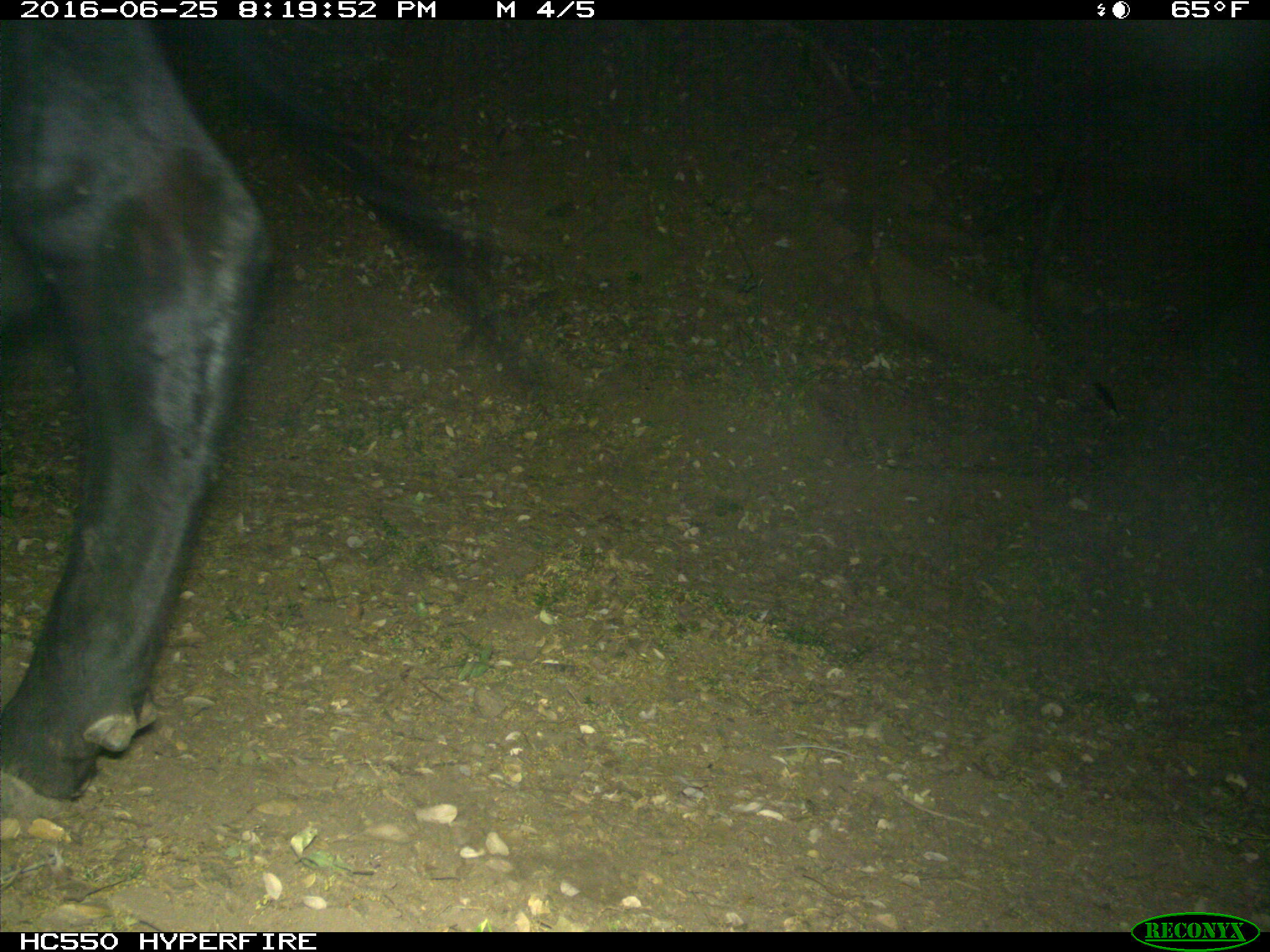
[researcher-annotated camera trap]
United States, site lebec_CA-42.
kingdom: Animalia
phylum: Chordata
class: Mammalia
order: Artiodactyla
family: Bovidae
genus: Bos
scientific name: Bos taurus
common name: domestic cow